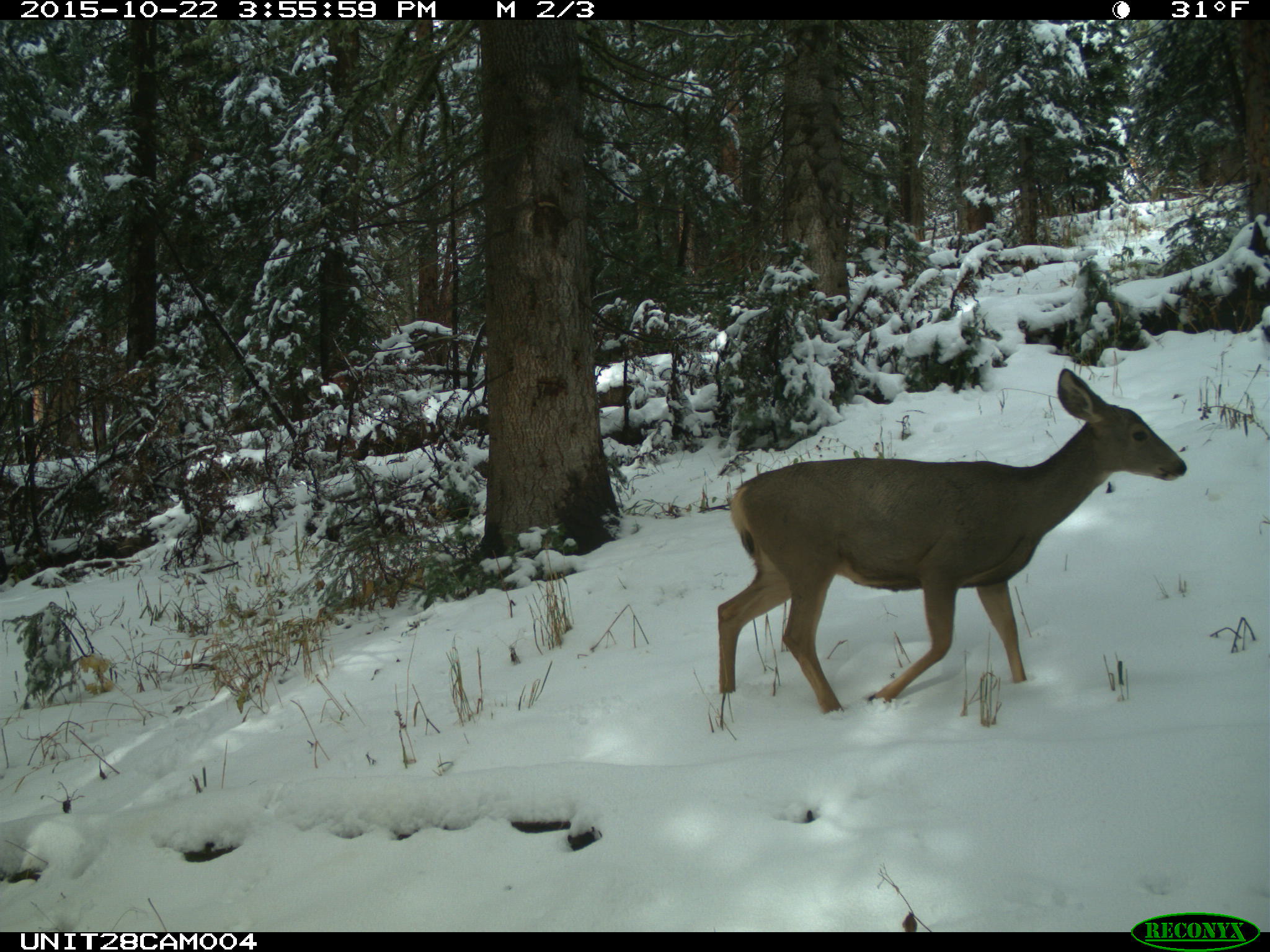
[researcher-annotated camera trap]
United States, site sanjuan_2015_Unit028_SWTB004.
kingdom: Animalia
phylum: Chordata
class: Mammalia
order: Artiodactyla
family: Cervidae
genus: Odocoileus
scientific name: Odocoileus hemionus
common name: mule deer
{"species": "Odocoileus hemionus (mule deer)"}